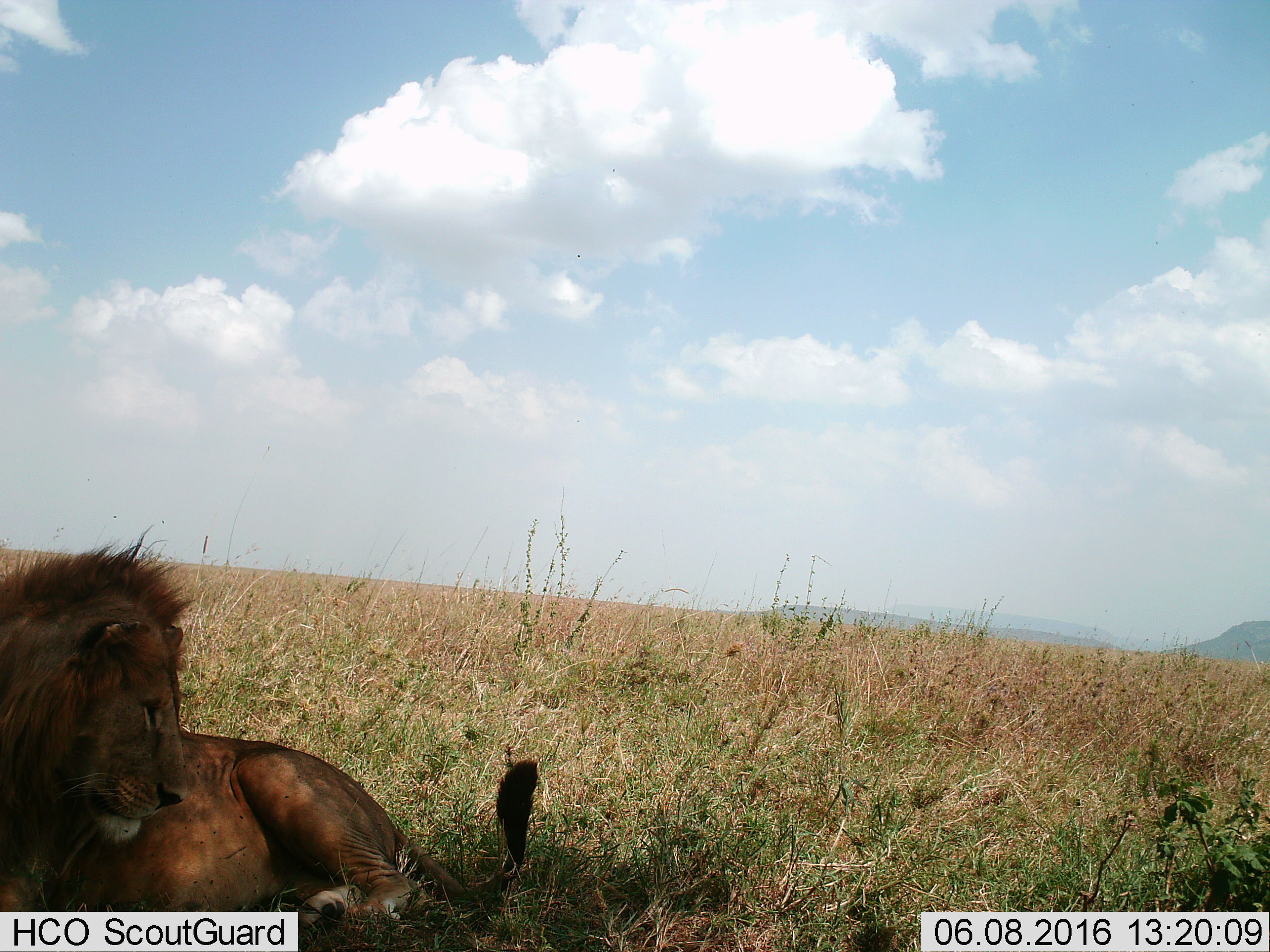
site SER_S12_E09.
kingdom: Animalia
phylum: Chordata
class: Mammalia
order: Carnivora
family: Felidae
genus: Panthera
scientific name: Panthera leo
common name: lion male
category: lionmale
Lionmale (lion male) (Panthera leo), count 1. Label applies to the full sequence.